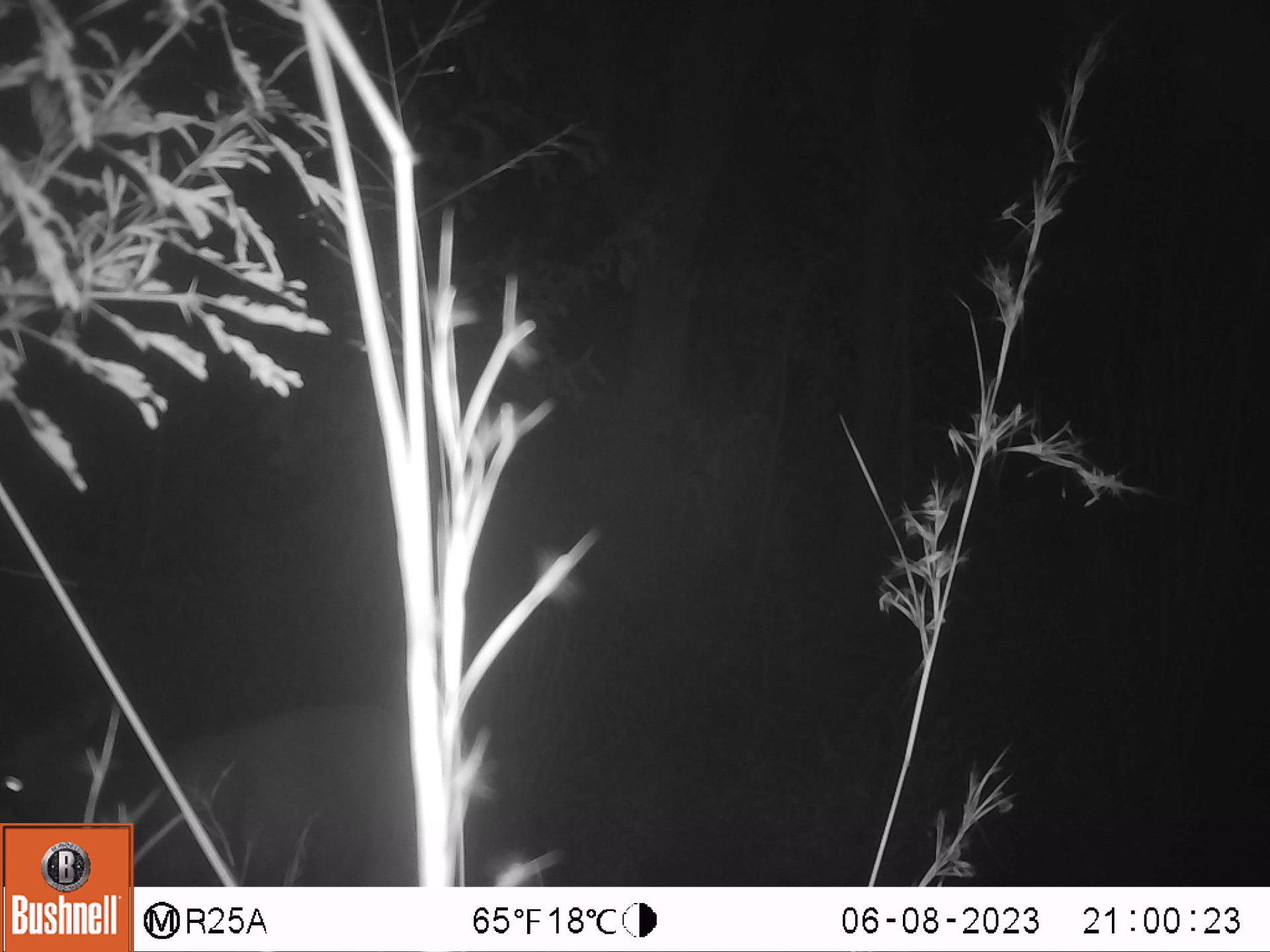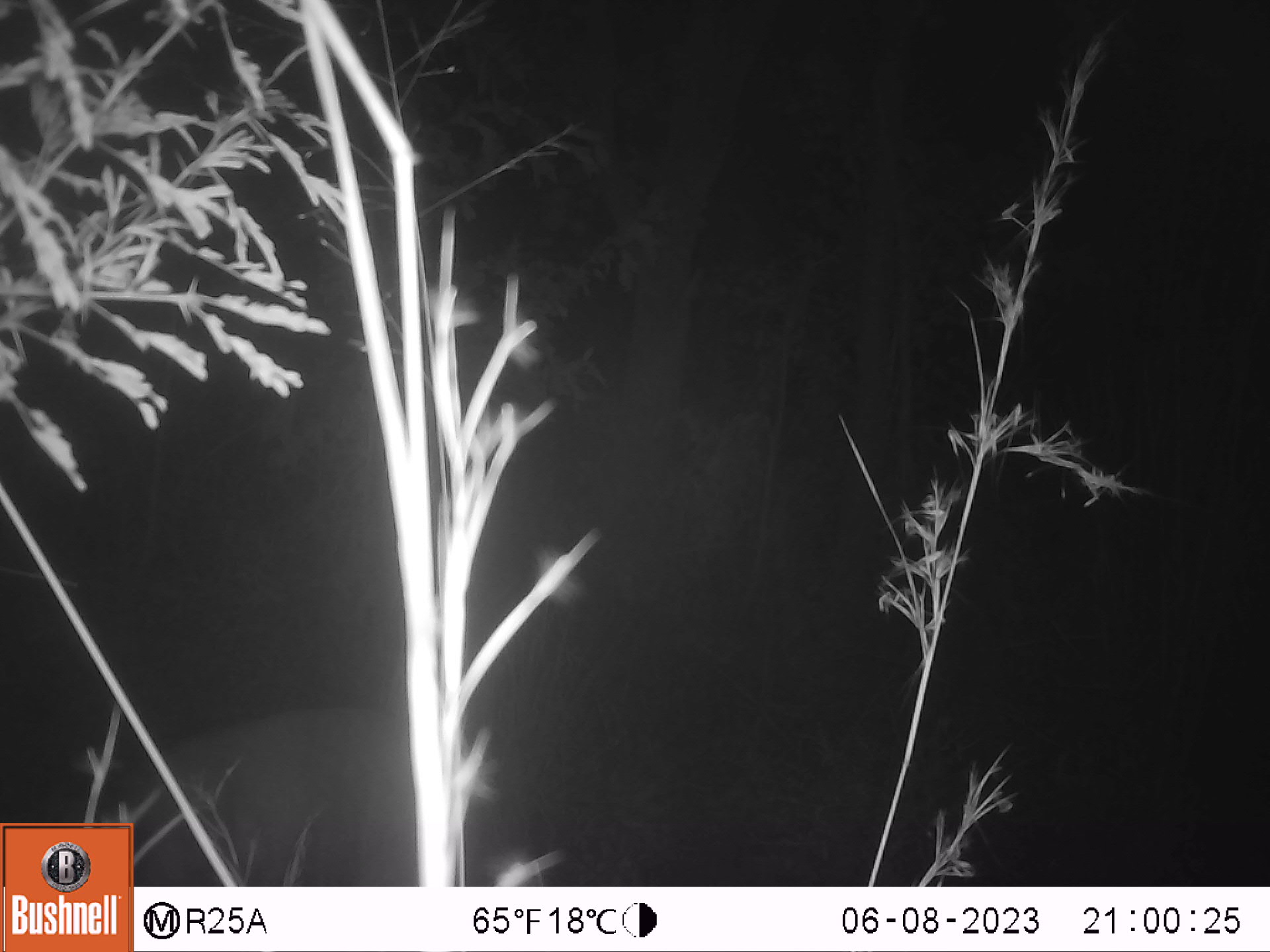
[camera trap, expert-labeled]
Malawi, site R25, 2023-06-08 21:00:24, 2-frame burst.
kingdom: Animalia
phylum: Chordata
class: Mammalia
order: Artiodactyla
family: Bovidae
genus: Tragelaphus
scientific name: Tragelaphus sylvaticus sylvaticus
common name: cape bushbuck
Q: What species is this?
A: Cape bushbuck (Tragelaphus sylvaticus sylvaticus).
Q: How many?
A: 1.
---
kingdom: Animalia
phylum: Chordata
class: Mammalia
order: Artiodactyla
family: Bovidae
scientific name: Antilopinae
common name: small antelope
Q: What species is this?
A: Small antelope (Antilopinae).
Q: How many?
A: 1.